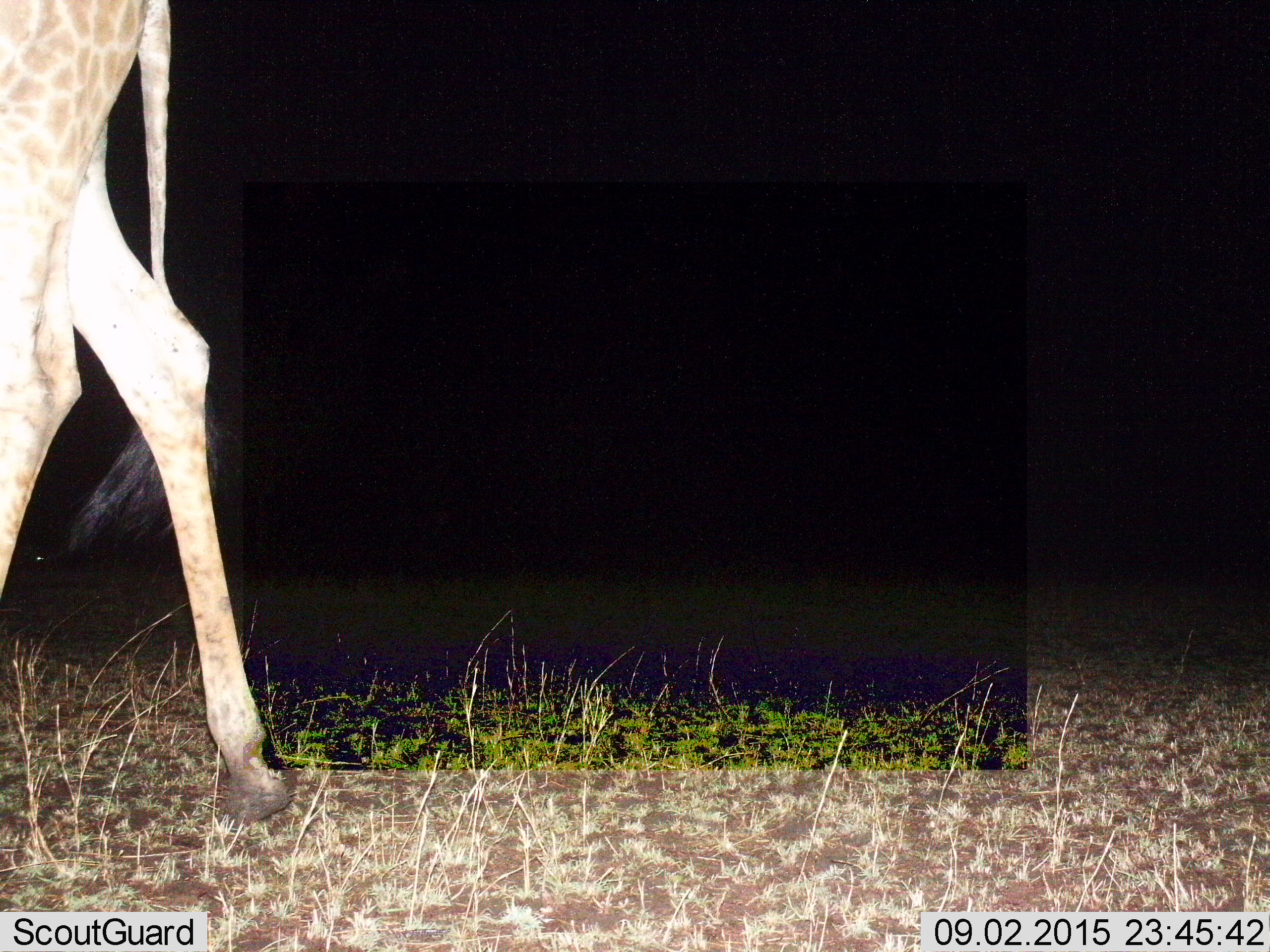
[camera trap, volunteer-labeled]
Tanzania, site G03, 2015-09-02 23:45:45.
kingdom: Animalia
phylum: Chordata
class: Mammalia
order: Artiodactyla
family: Giraffidae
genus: Giraffa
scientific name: Giraffa camelopardalis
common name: giraffe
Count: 1.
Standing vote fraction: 30%.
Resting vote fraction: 0%.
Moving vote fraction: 80%.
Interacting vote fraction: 0%.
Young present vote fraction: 0%.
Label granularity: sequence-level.